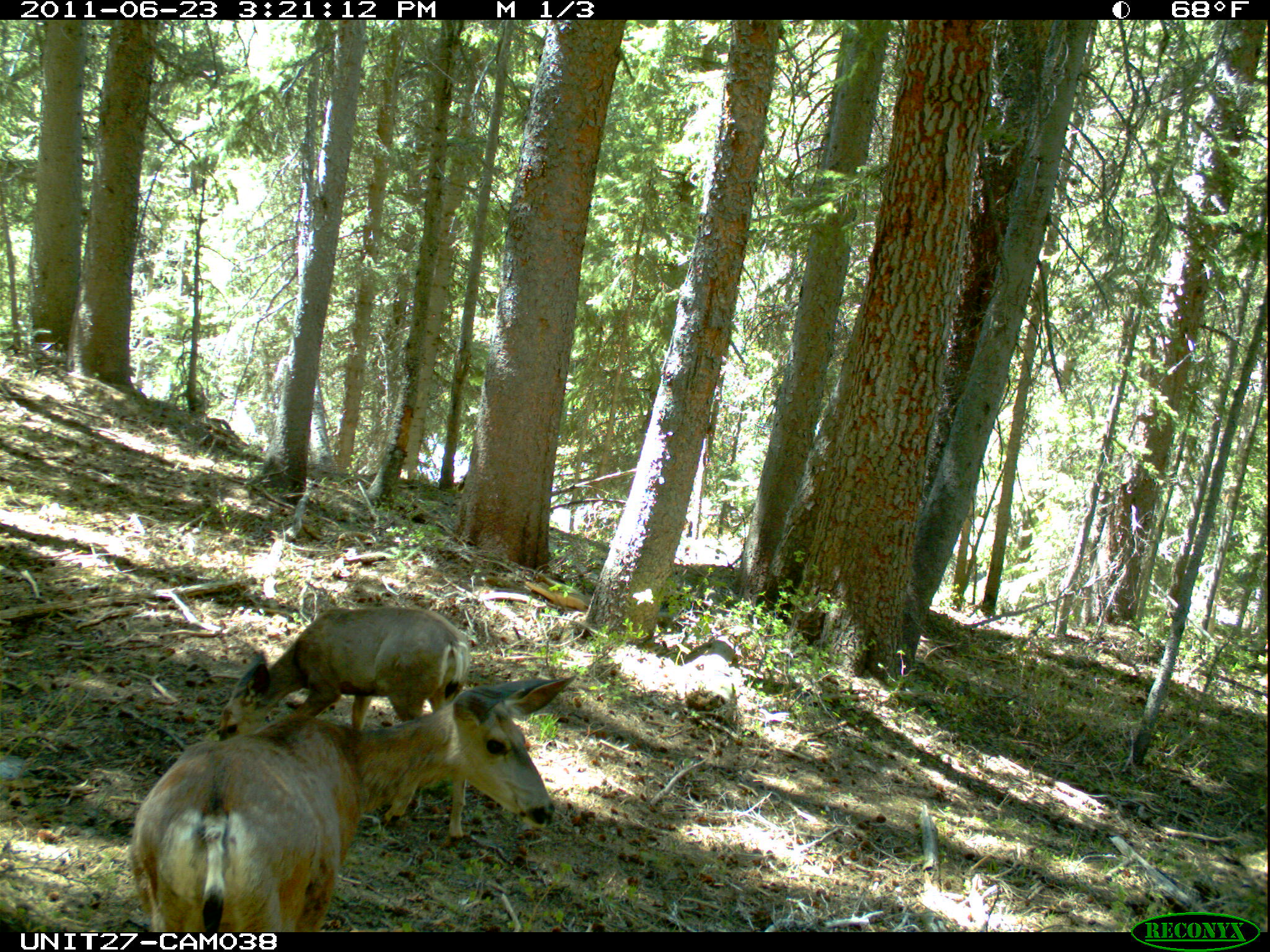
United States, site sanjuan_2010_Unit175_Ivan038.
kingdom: Animalia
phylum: Chordata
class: Mammalia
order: Artiodactyla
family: Cervidae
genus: Odocoileus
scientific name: Odocoileus hemionus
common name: mule deer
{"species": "Odocoileus hemionus (mule deer)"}